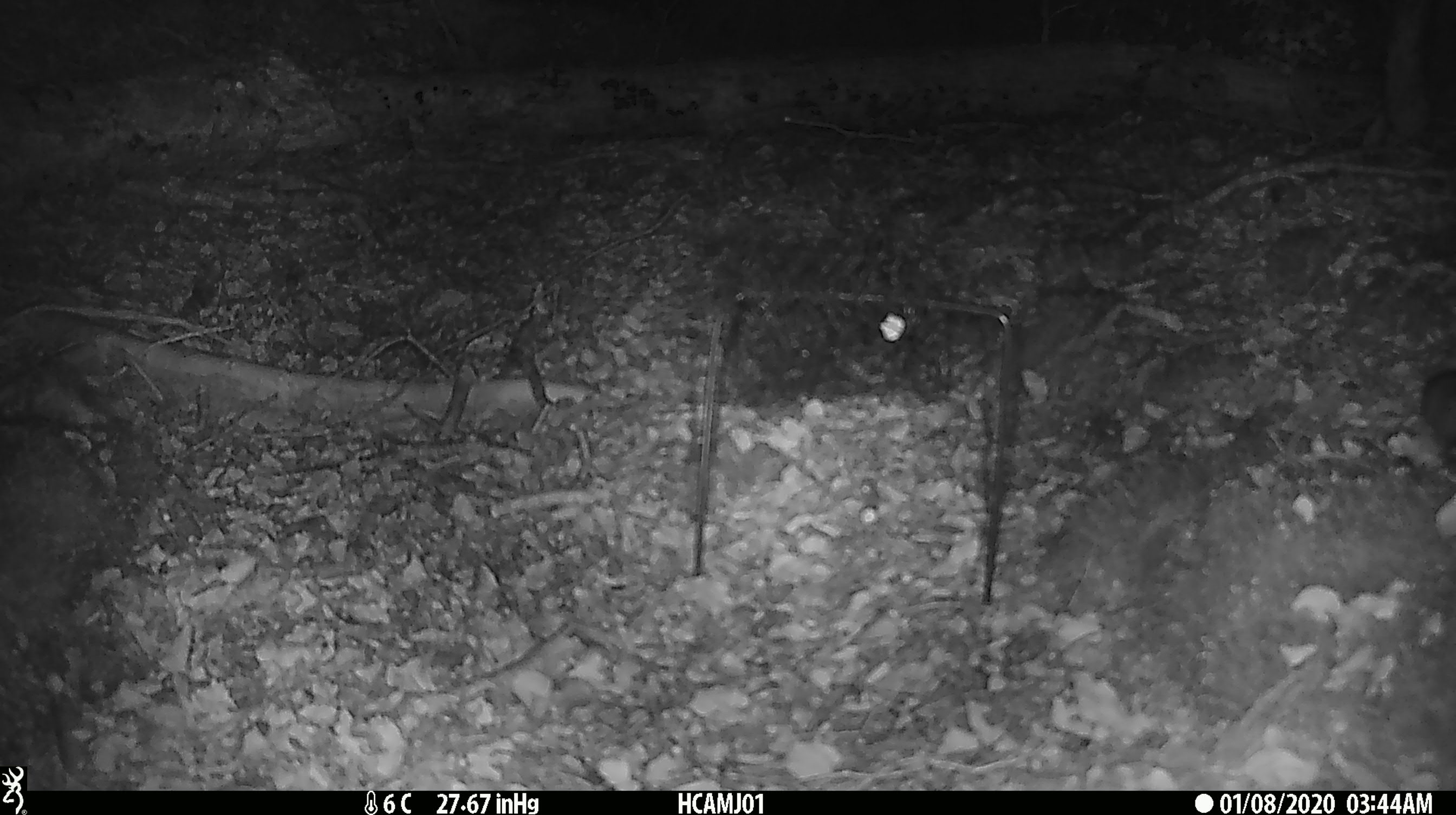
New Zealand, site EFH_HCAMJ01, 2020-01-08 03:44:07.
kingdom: Animalia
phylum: Chordata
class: Mammalia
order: Rodentia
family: Muridae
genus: Mus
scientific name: Mus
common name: mouse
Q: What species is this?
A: Mouse (Mus).